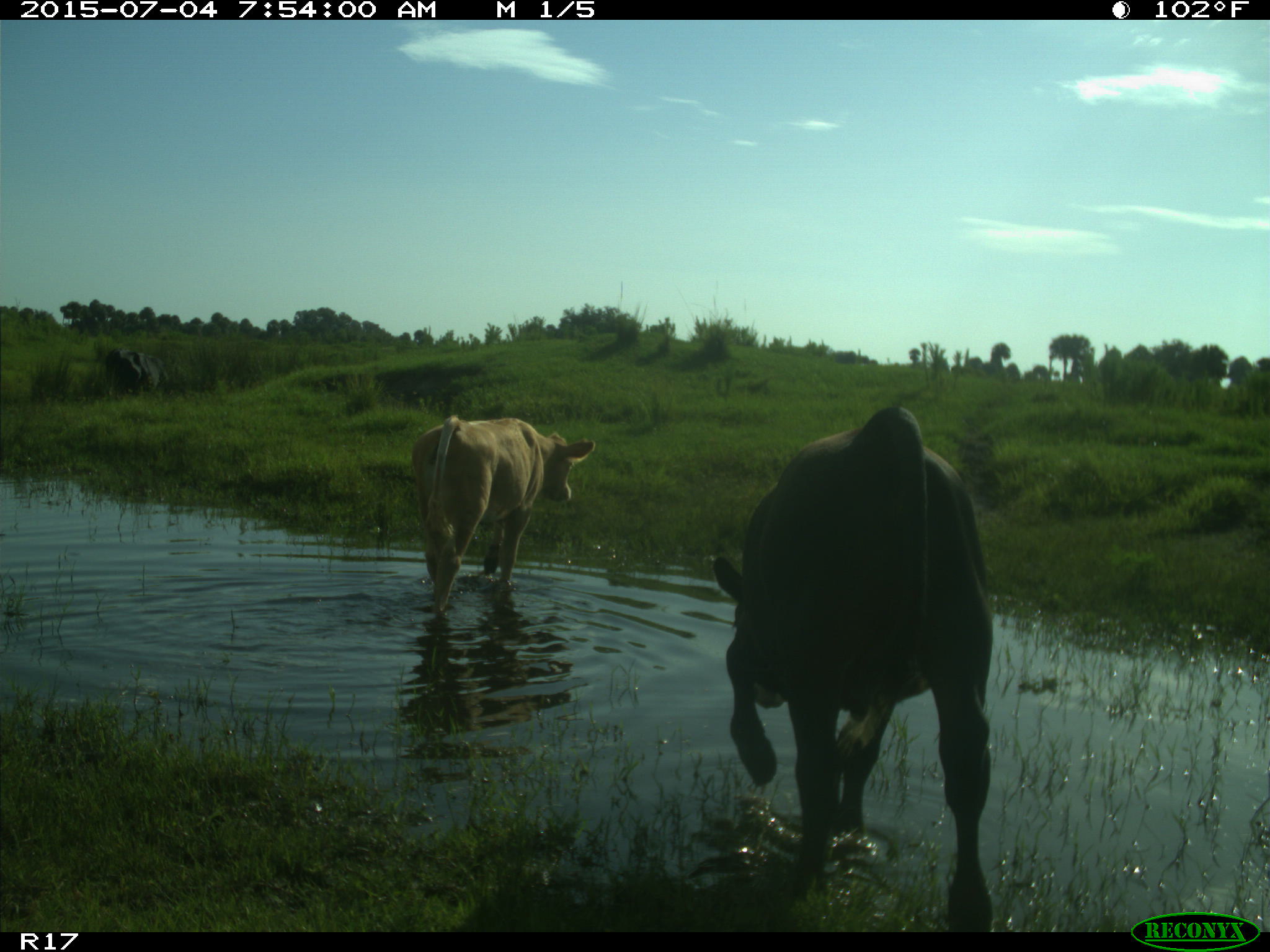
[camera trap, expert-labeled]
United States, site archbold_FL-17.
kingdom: Animalia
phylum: Chordata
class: Mammalia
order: Artiodactyla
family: Bovidae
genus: Bos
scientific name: Bos taurus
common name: domestic cow